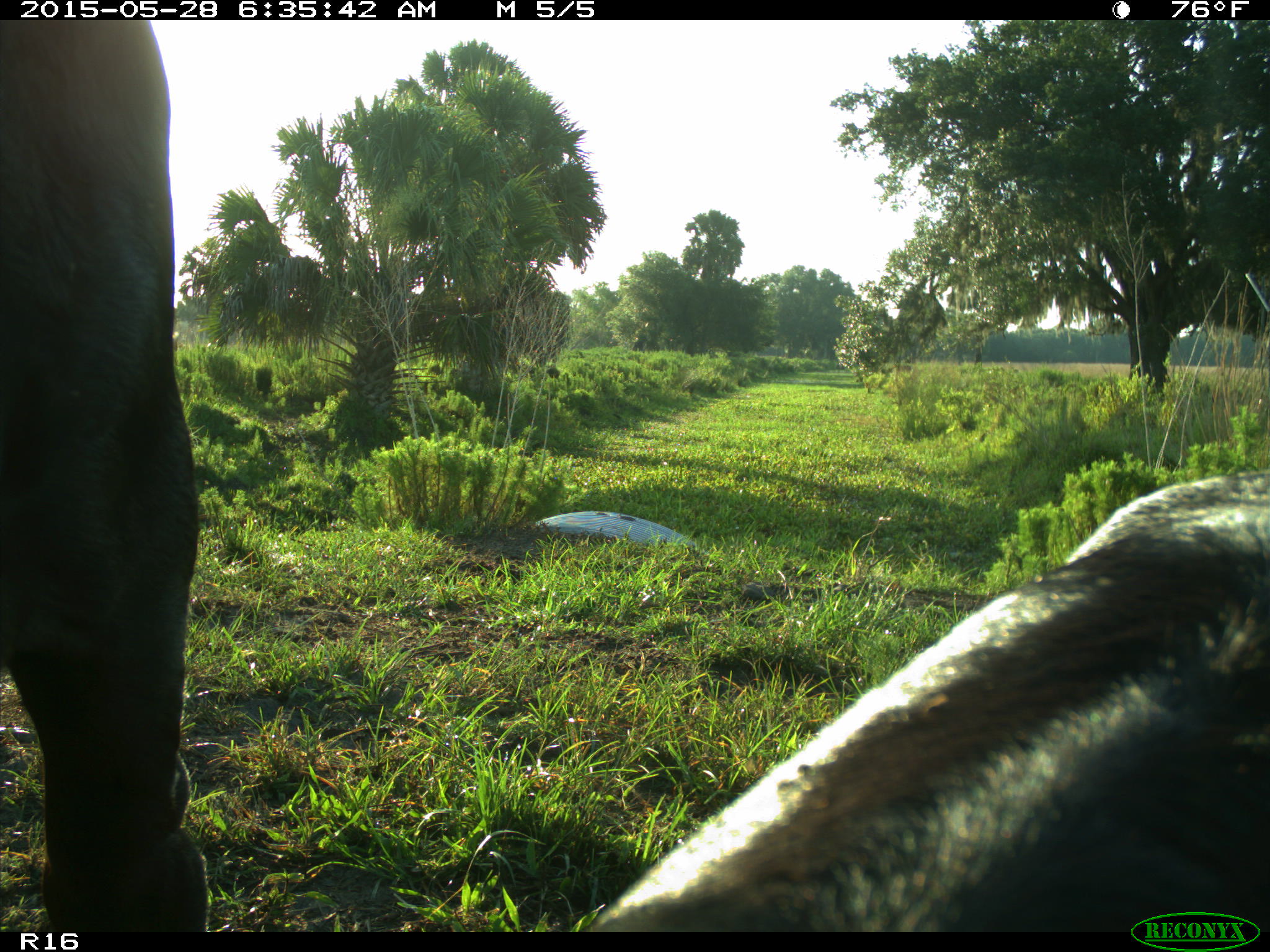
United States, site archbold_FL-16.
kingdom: Animalia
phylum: Chordata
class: Mammalia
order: Artiodactyla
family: Bovidae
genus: Bos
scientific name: Bos taurus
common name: domestic cow